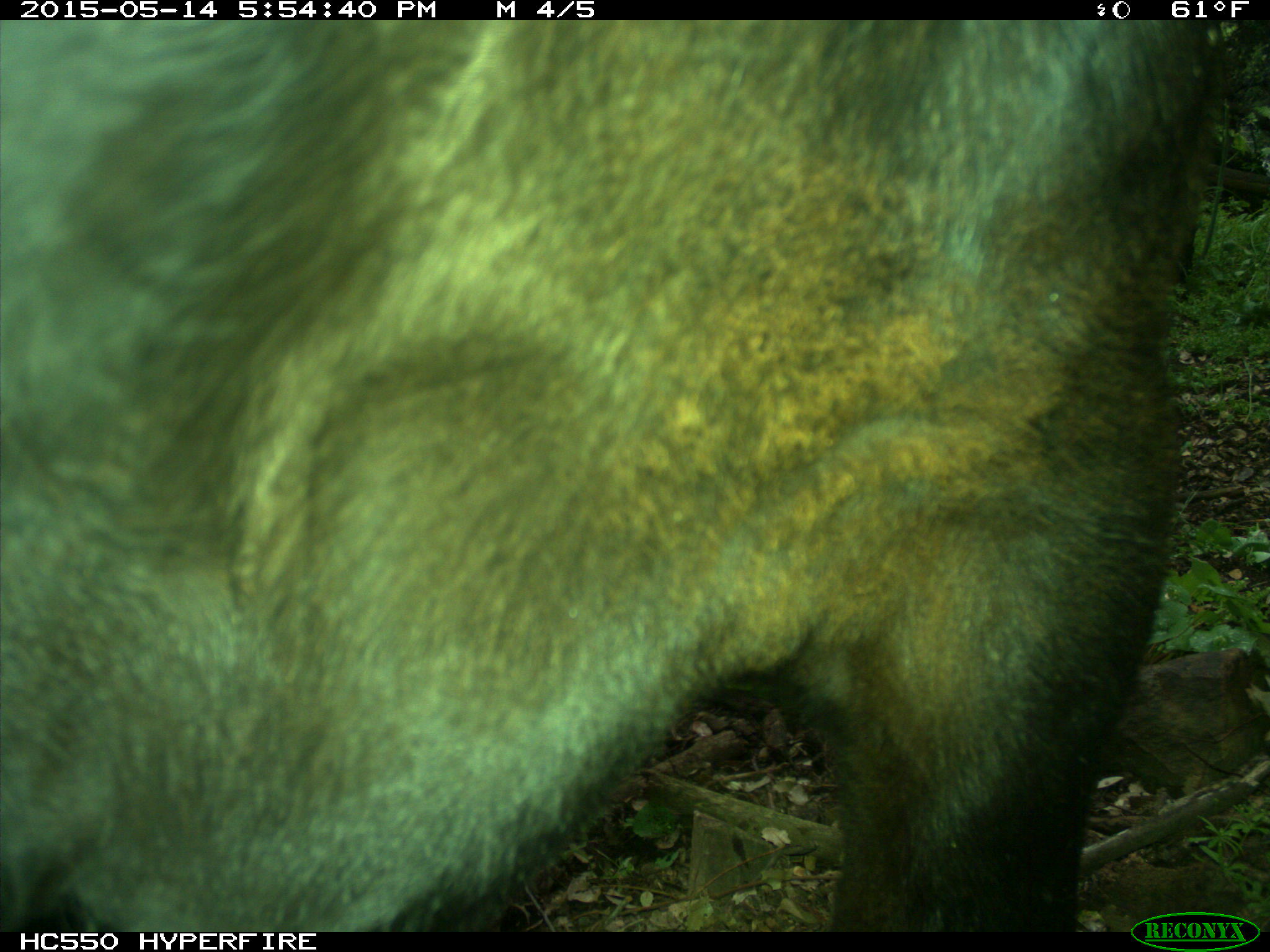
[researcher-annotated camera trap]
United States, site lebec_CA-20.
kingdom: Animalia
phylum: Chordata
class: Mammalia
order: Artiodactyla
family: Bovidae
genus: Bos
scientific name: Bos taurus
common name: domestic cow